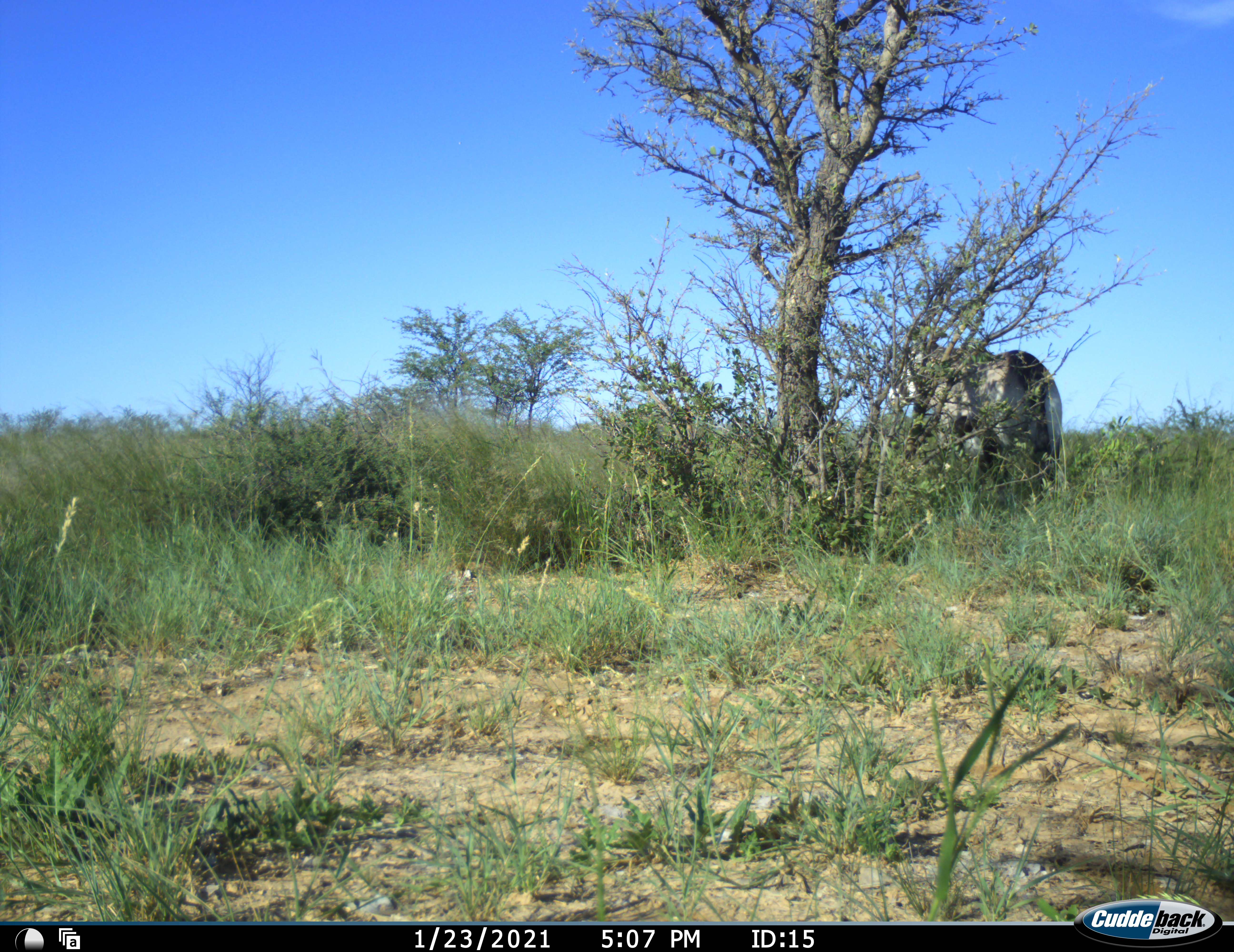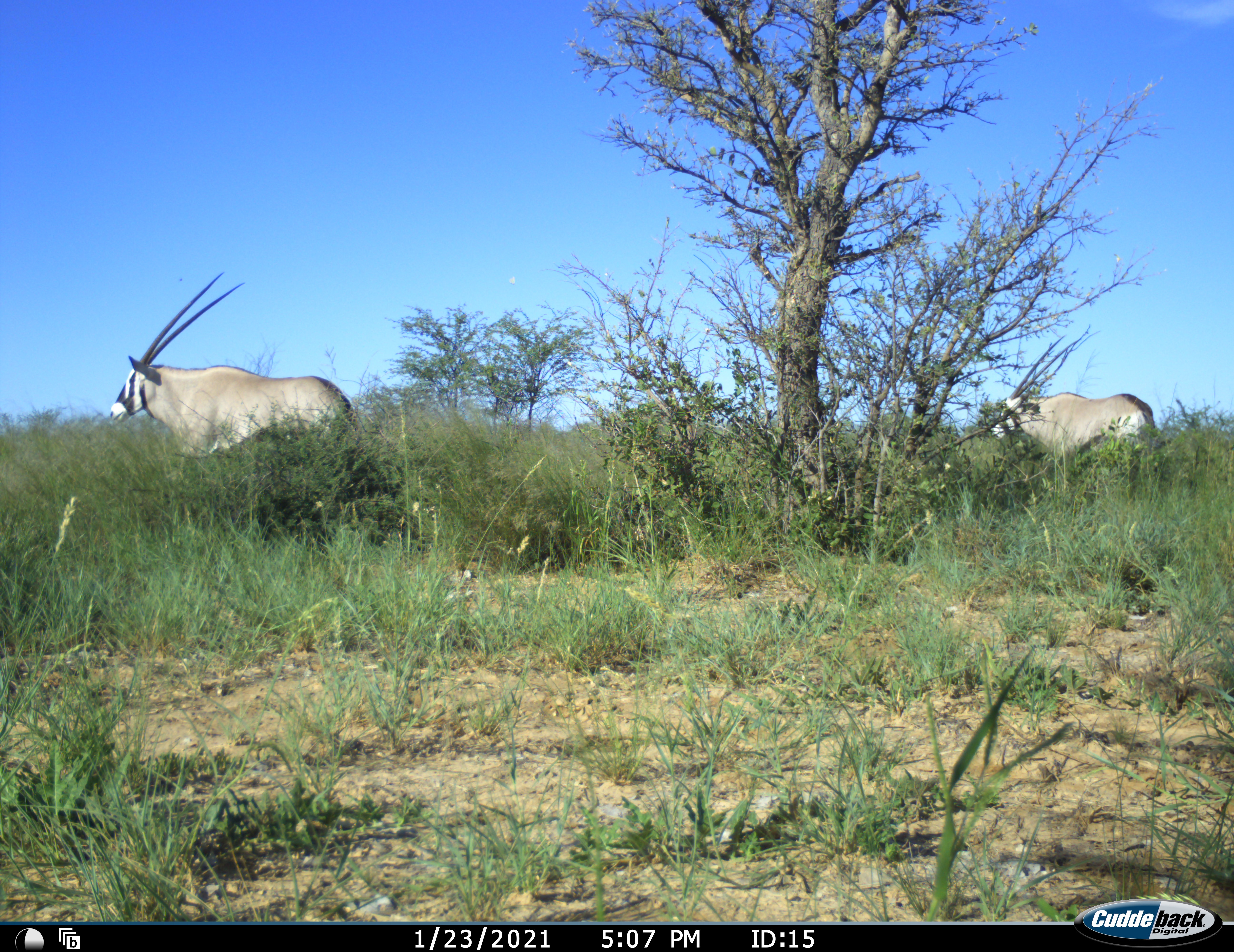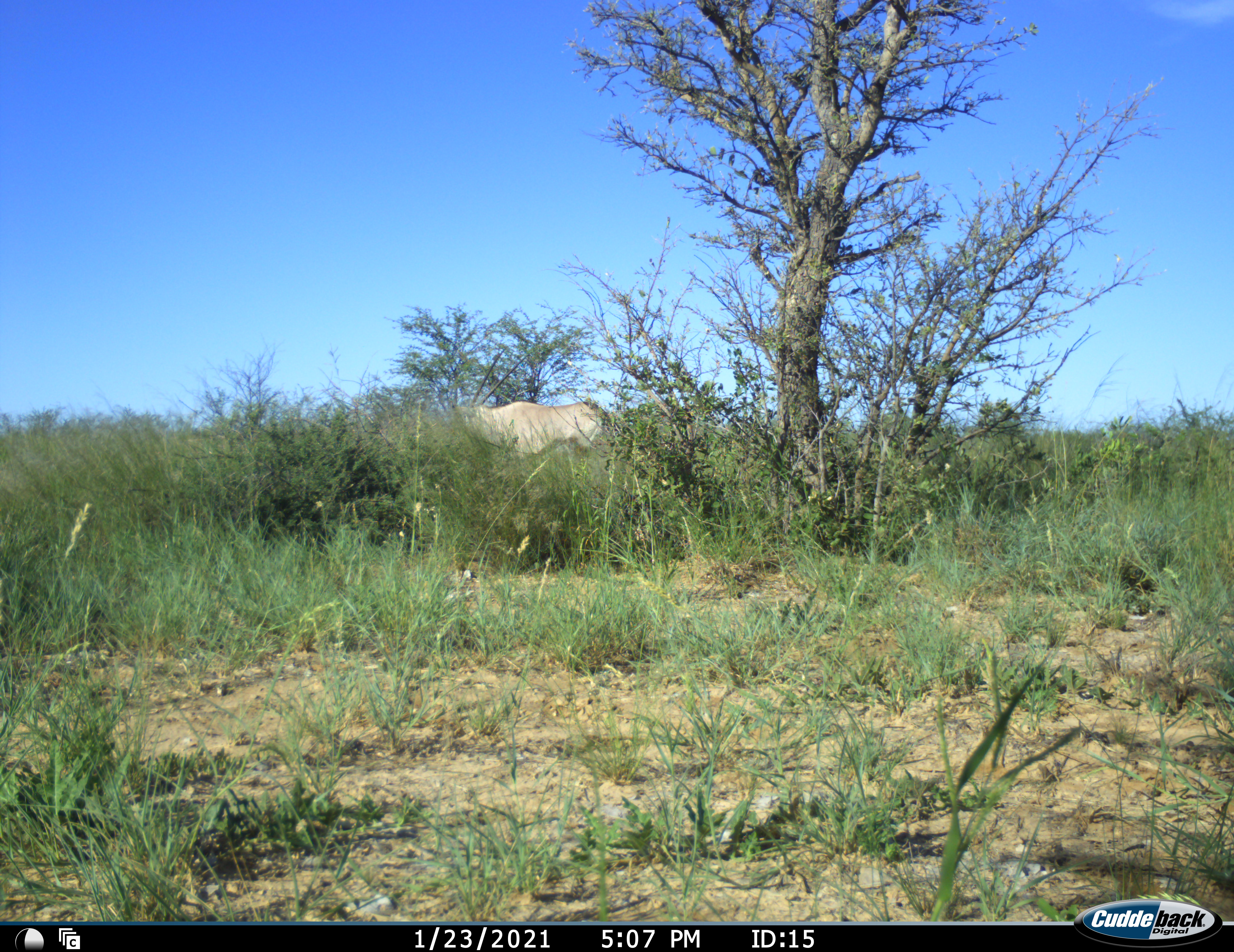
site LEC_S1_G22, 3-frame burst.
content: unidentified animal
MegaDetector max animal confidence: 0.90